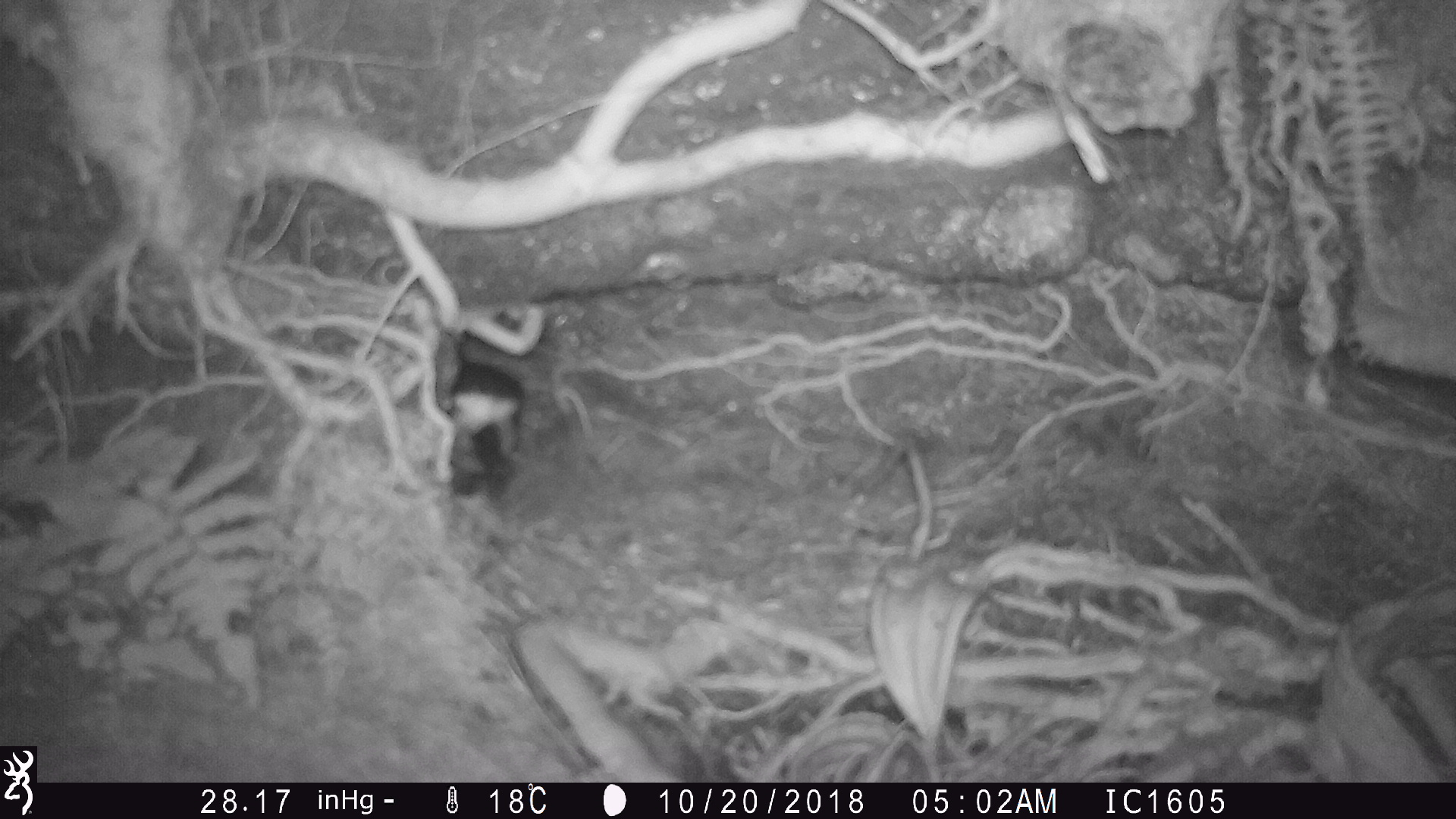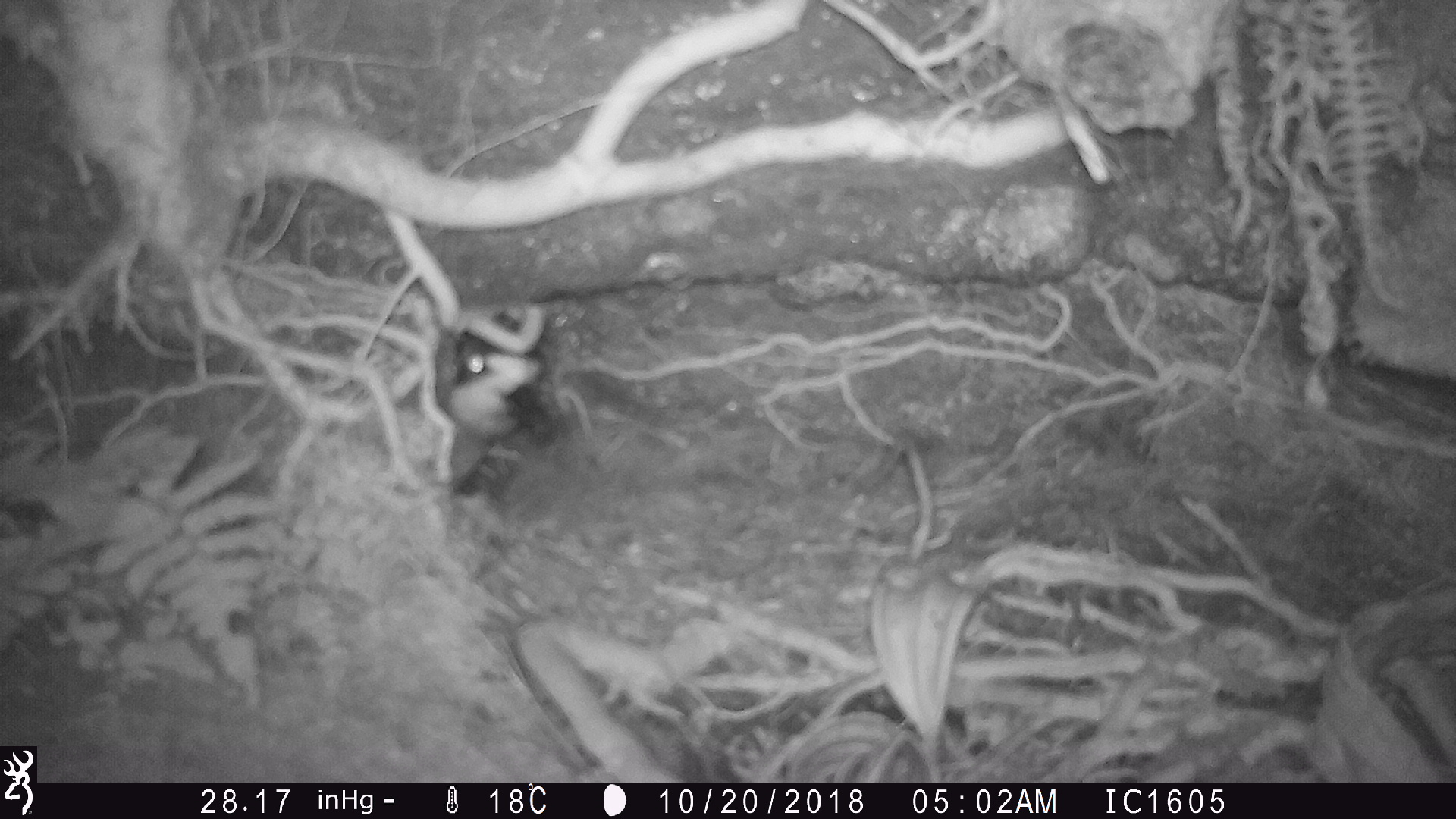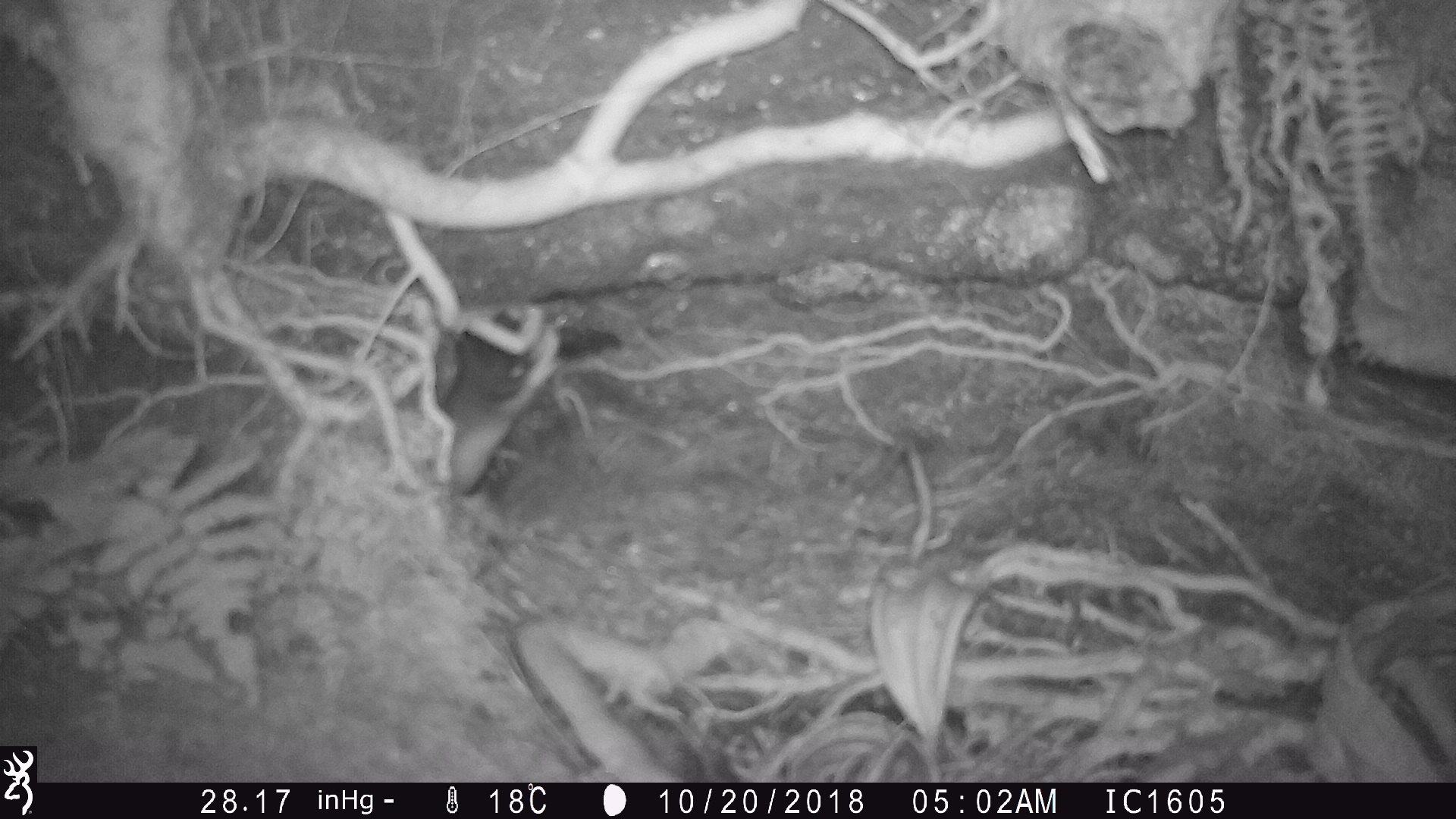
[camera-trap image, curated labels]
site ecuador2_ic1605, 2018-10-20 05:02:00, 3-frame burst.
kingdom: Animalia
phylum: Chordata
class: Aves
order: Procellariiformes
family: Procellariidae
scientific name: Procellariidae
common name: petrel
Petrel (Procellariidae).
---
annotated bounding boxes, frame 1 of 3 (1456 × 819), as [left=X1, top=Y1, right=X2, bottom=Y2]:
petrel: [left=440, top=354, right=528, bottom=496]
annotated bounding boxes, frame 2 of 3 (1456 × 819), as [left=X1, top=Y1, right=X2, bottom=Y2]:
petrel: [left=435, top=315, right=558, bottom=486]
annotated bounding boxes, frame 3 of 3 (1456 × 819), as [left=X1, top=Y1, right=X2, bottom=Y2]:
petrel: [left=444, top=320, right=563, bottom=491]